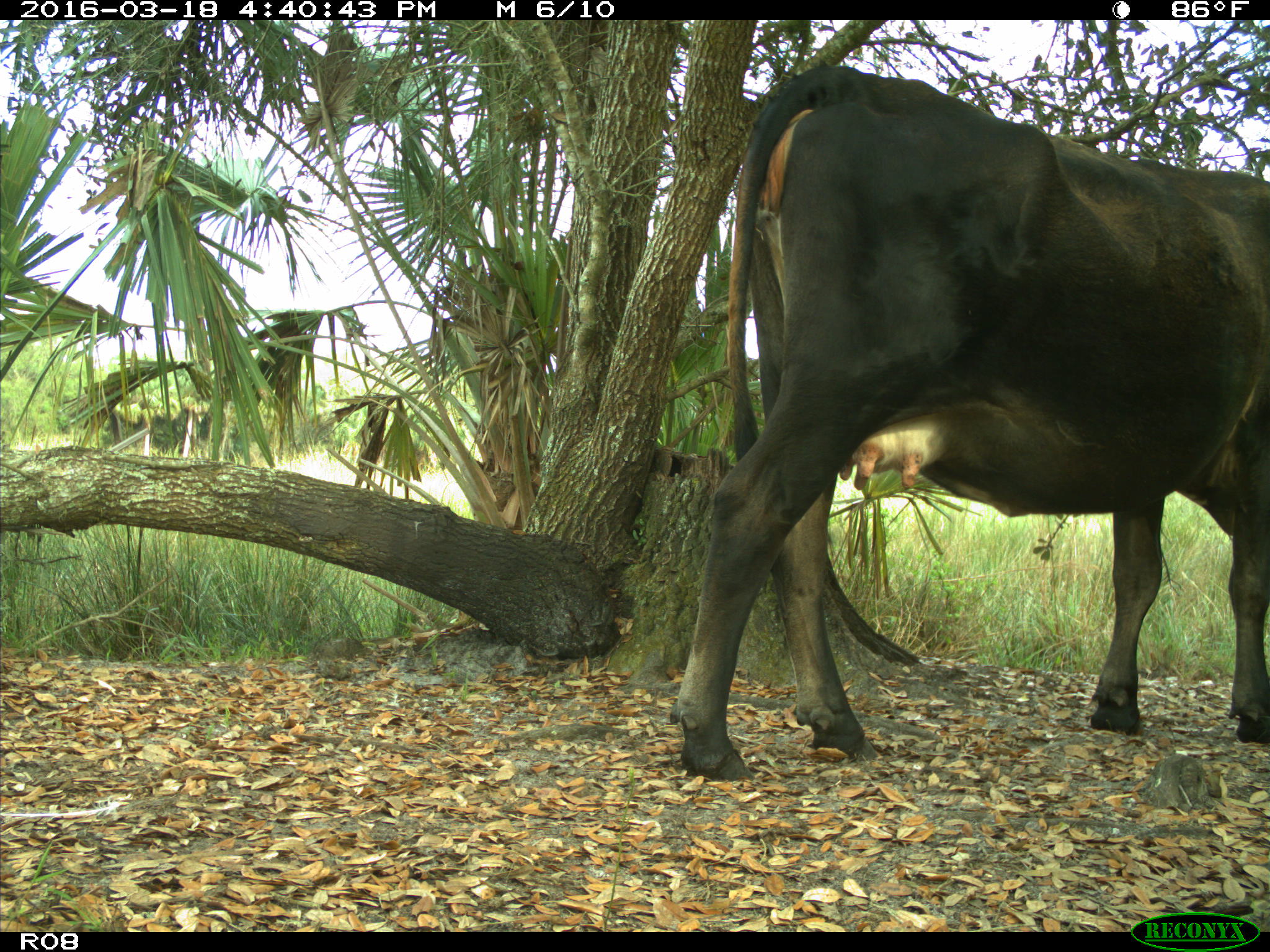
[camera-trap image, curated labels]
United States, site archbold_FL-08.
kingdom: Animalia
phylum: Chordata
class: Mammalia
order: Artiodactyla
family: Bovidae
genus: Bos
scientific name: Bos taurus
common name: domestic cow